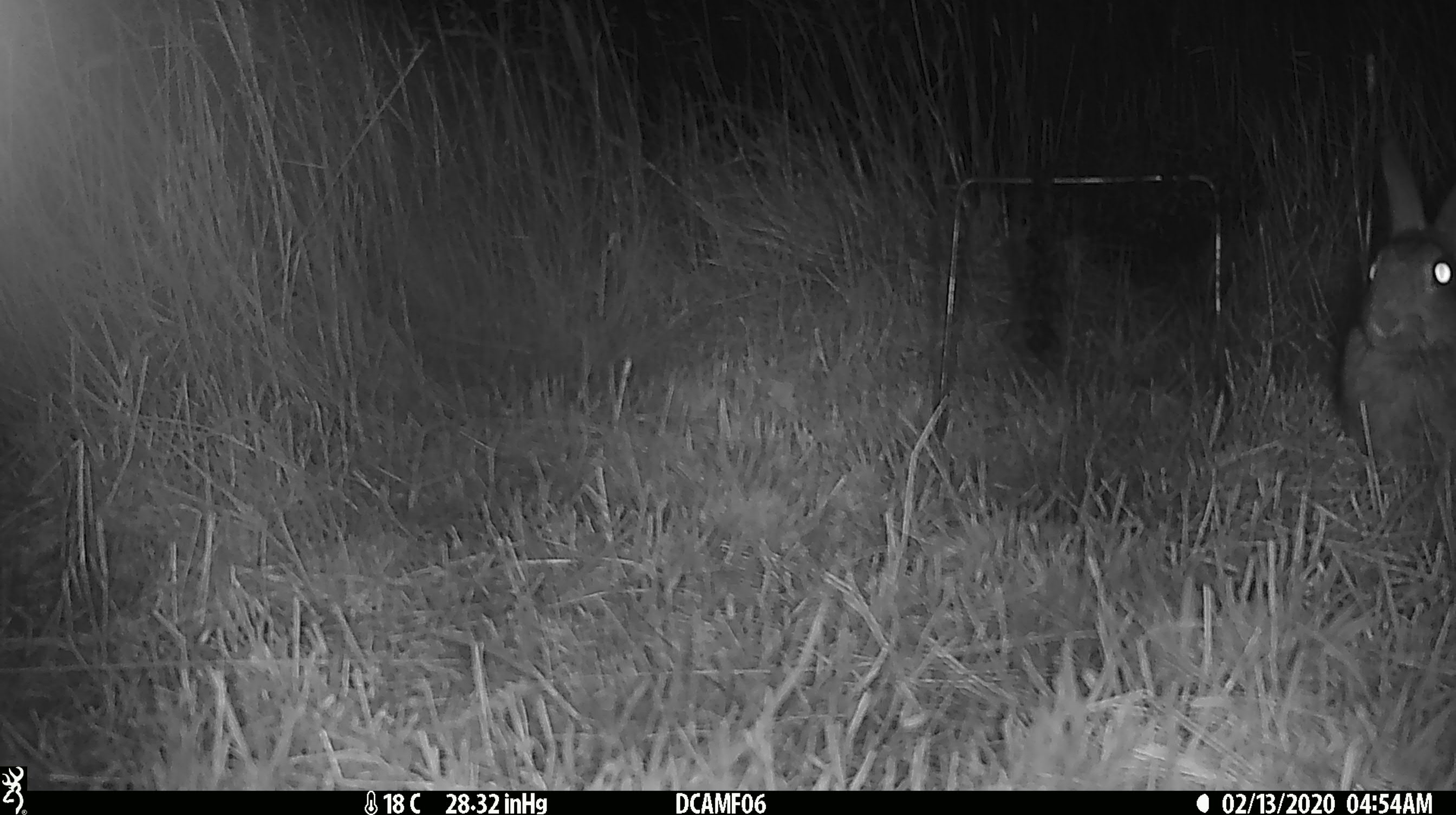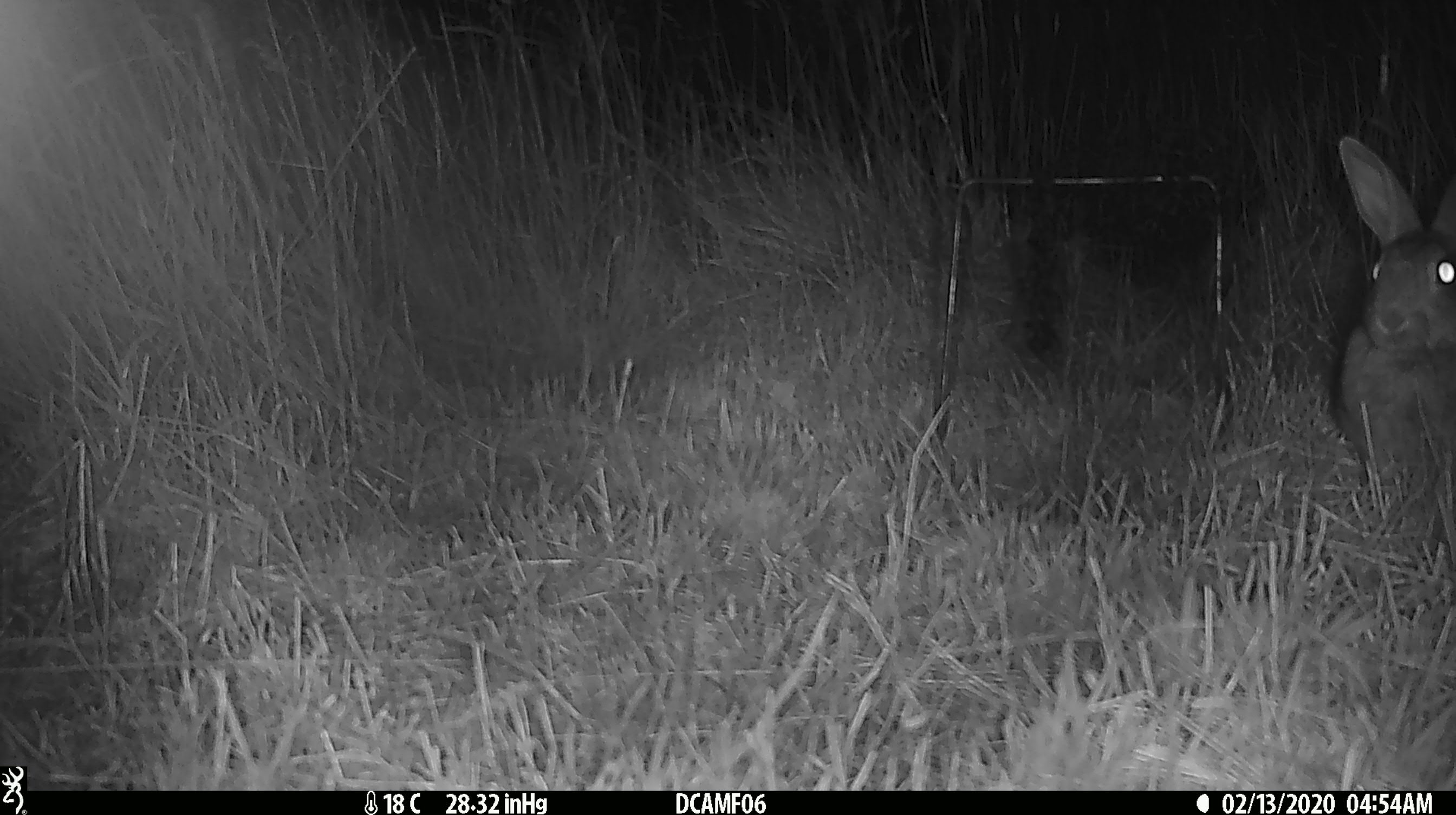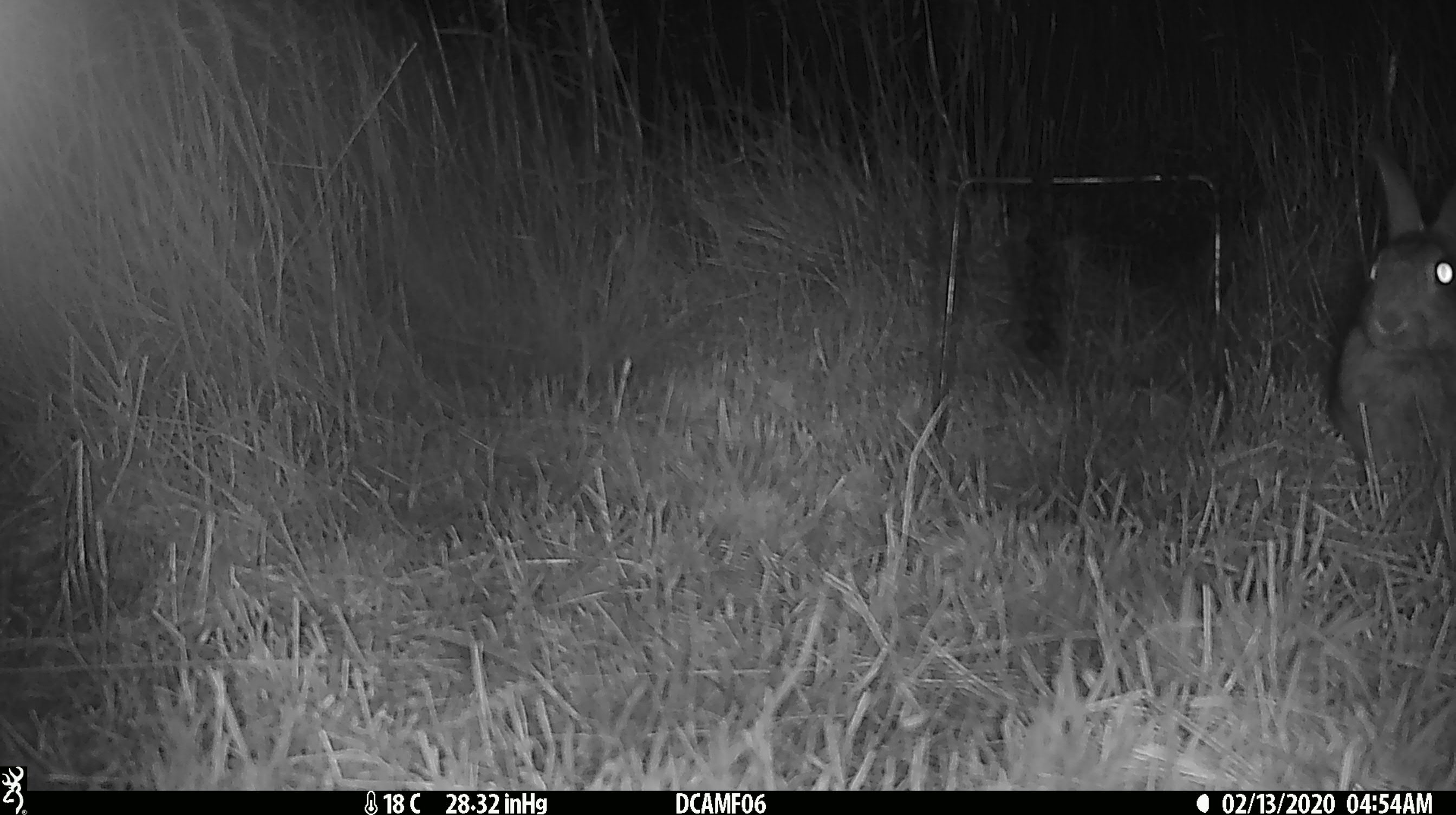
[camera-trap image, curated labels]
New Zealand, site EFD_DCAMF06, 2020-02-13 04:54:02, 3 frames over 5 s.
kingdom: Animalia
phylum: Chordata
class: Mammalia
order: Lagomorpha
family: Leporidae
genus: Oryctolagus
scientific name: Oryctolagus cuniculus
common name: european rabbit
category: rabbit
Rabbit (european rabbit) (Oryctolagus cuniculus).